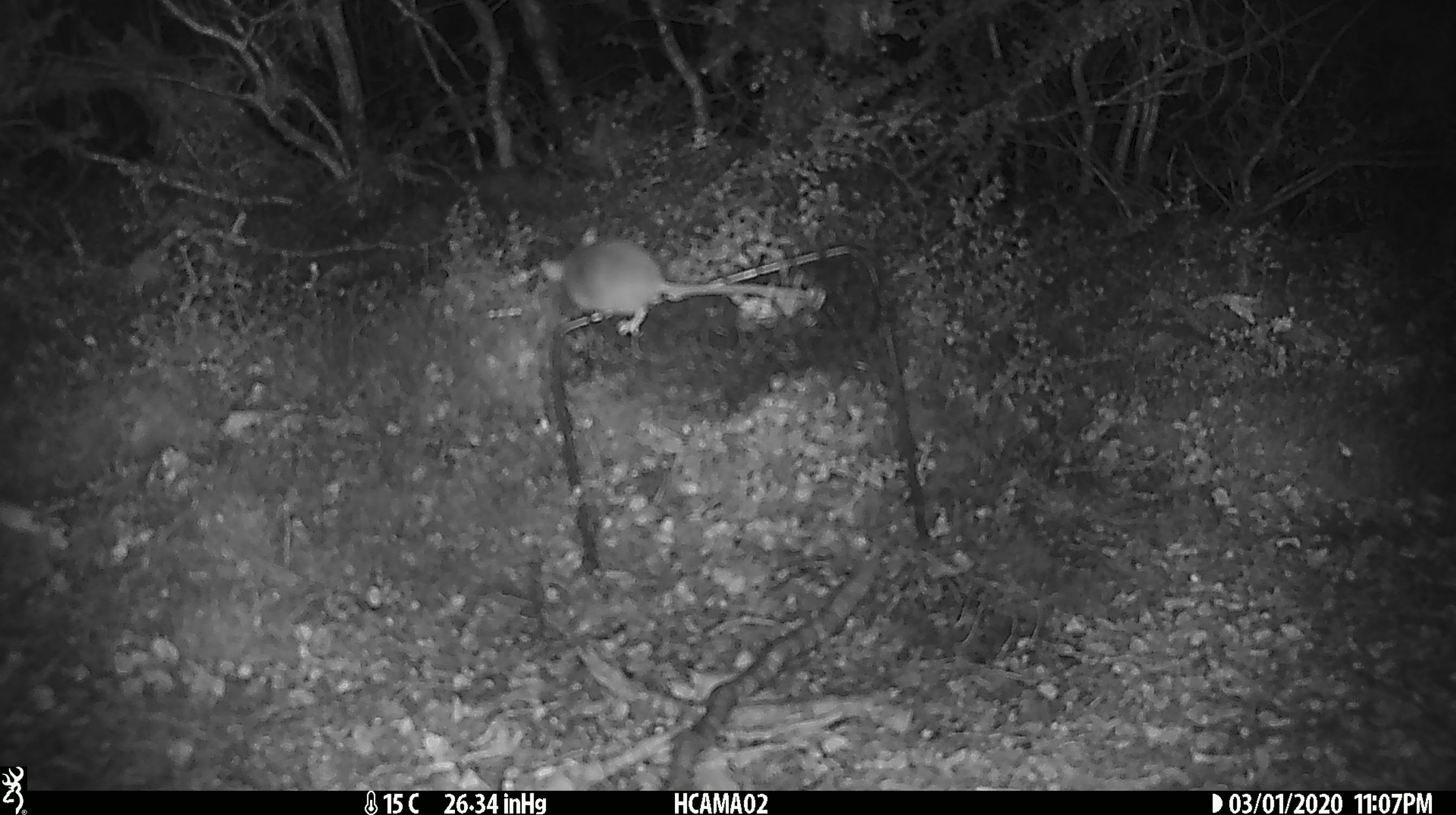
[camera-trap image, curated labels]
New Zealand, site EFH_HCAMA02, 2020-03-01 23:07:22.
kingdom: Animalia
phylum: Chordata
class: Mammalia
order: Rodentia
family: Muridae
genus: Mus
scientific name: Mus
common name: mouse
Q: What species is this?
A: Mouse (Mus).